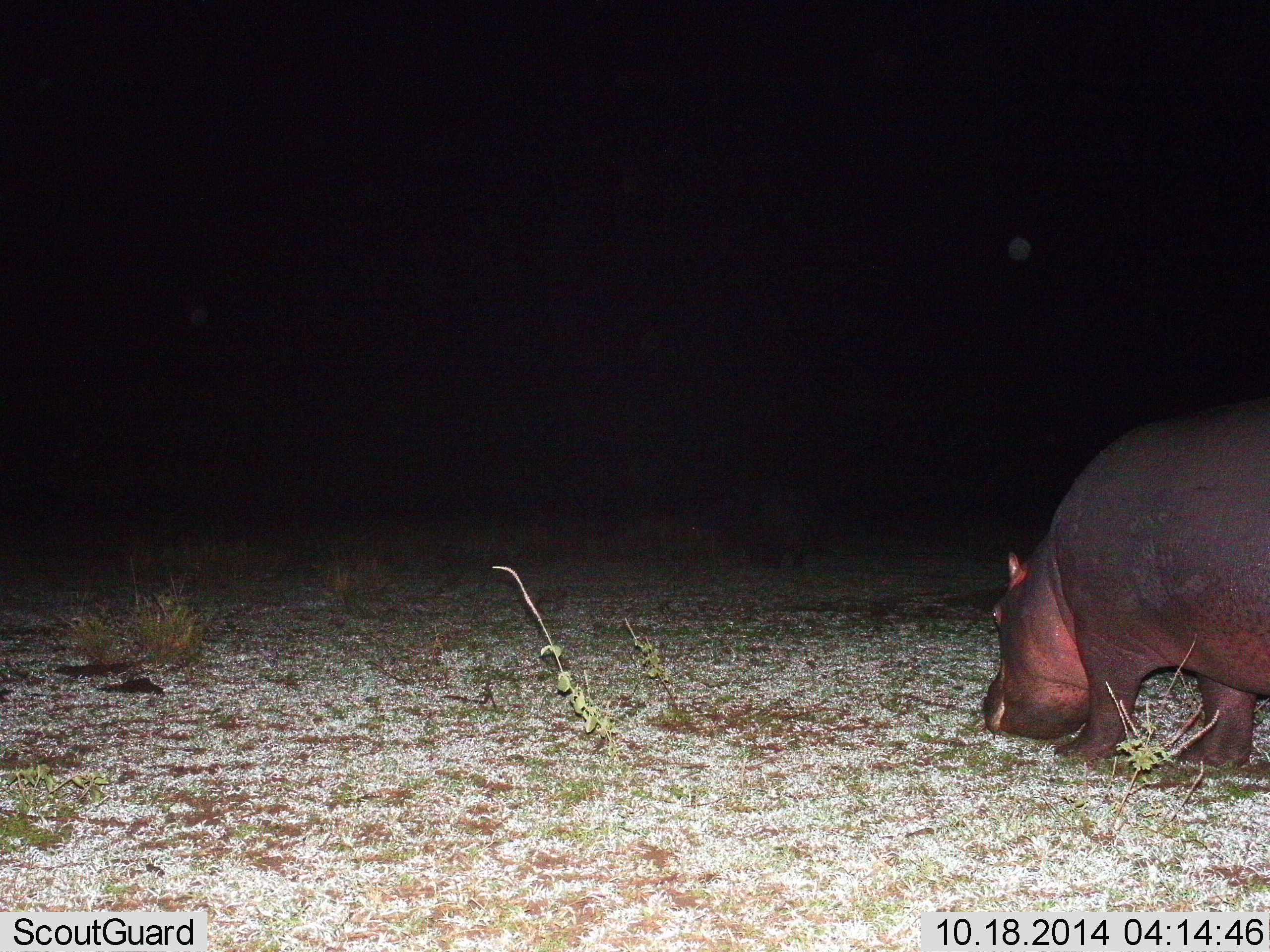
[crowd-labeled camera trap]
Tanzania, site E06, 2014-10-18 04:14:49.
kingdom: Animalia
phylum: Chordata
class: Mammalia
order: Artiodactyla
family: Hippopotamidae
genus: Hippopotamus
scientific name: Hippopotamus amphibius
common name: hippopotamus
Hippopotamus (Hippopotamus amphibius), count 1. Behavior (volunteer vote fractions): standing 20%, resting 0%, moving 10%, interacting 0%. Young present (vote fraction): 0%. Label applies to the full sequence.